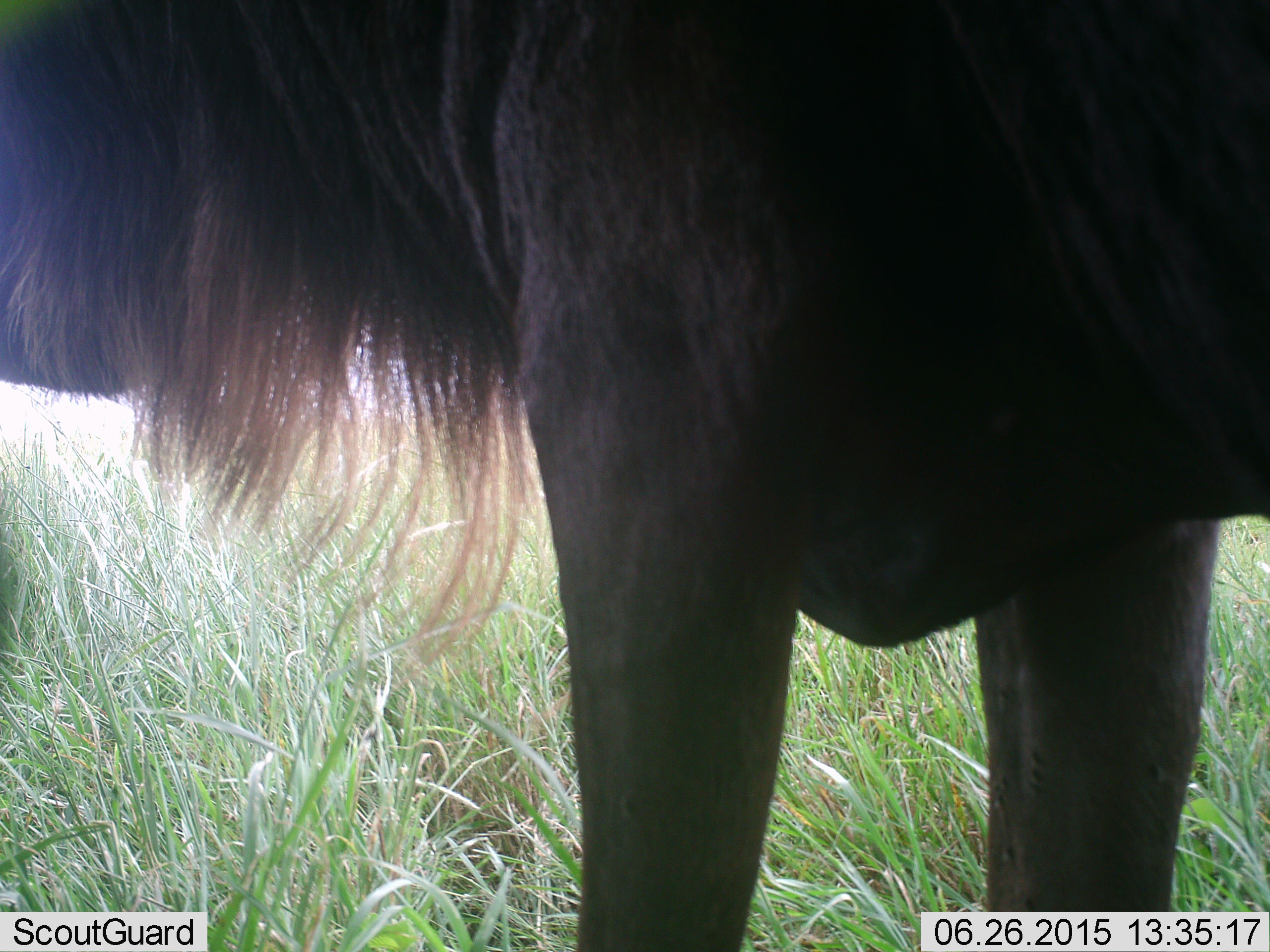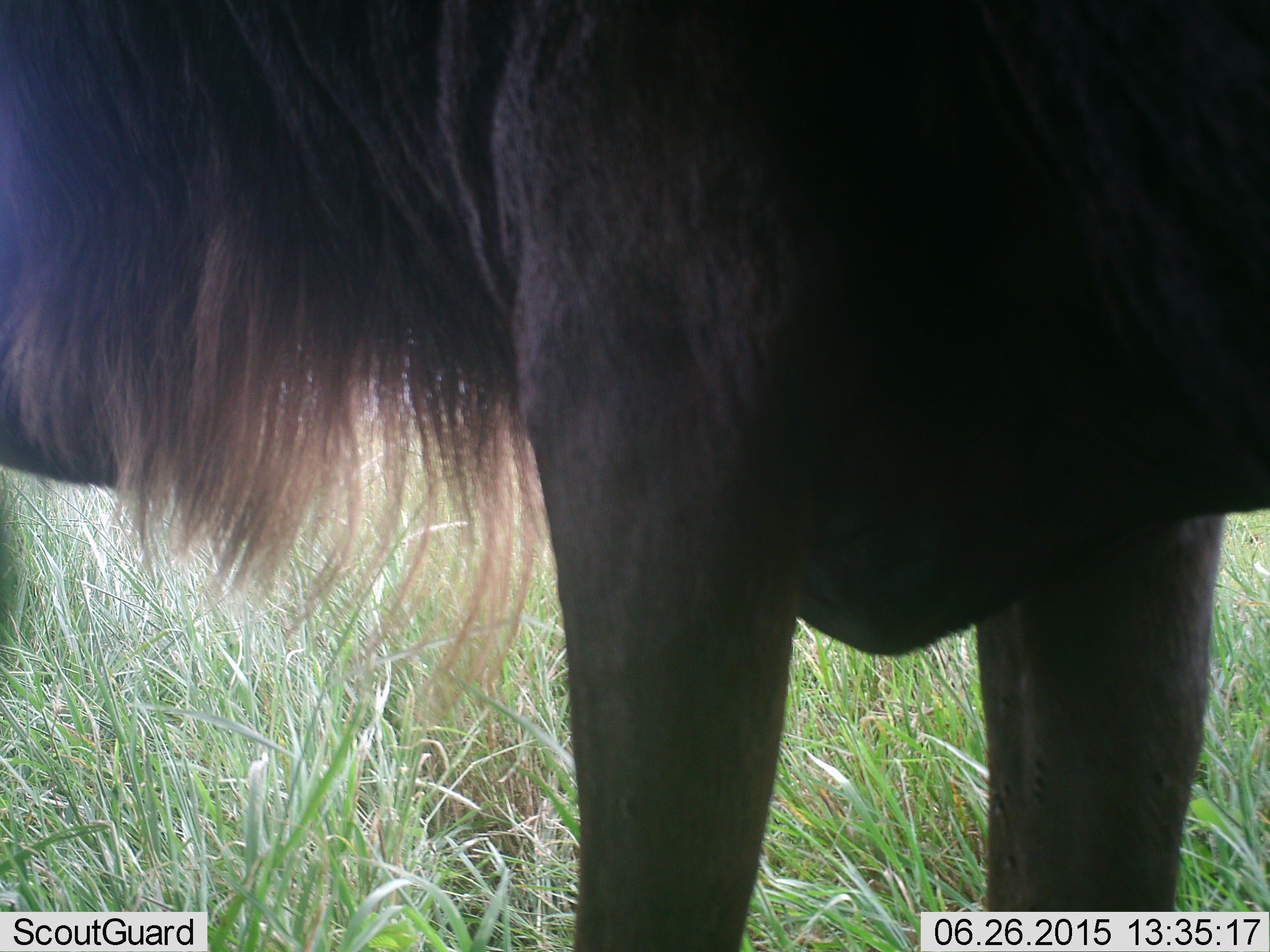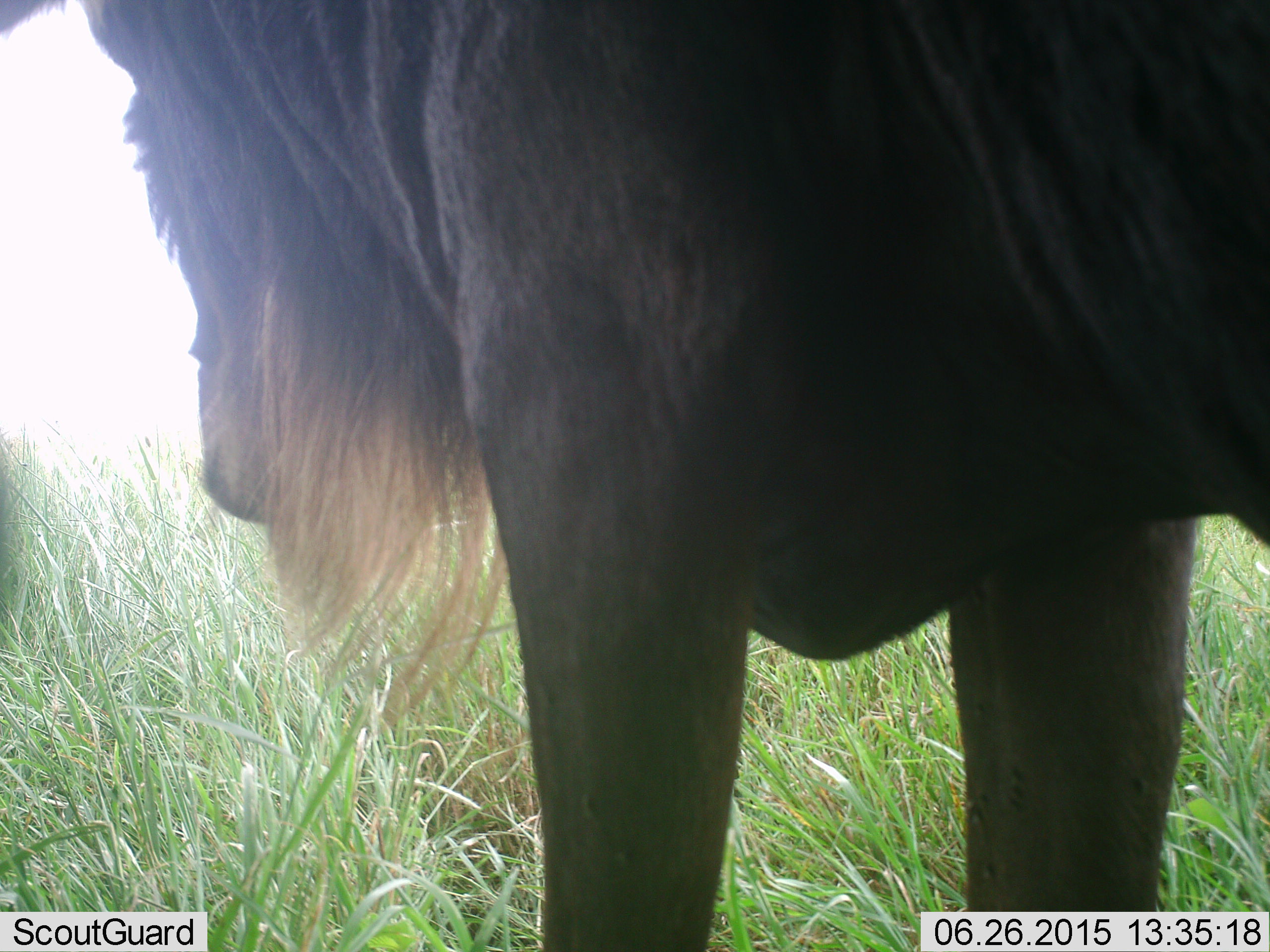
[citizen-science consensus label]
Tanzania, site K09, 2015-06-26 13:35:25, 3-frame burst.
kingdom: Animalia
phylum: Chordata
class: Mammalia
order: Artiodactyla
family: Bovidae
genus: Connochaetes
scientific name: Connochaetes taurinus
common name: blue wildebeest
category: wildebeest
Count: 1.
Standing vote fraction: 90%.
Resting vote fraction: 0%.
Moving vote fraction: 10%.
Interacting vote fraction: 0%.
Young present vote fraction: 0%.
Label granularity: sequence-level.